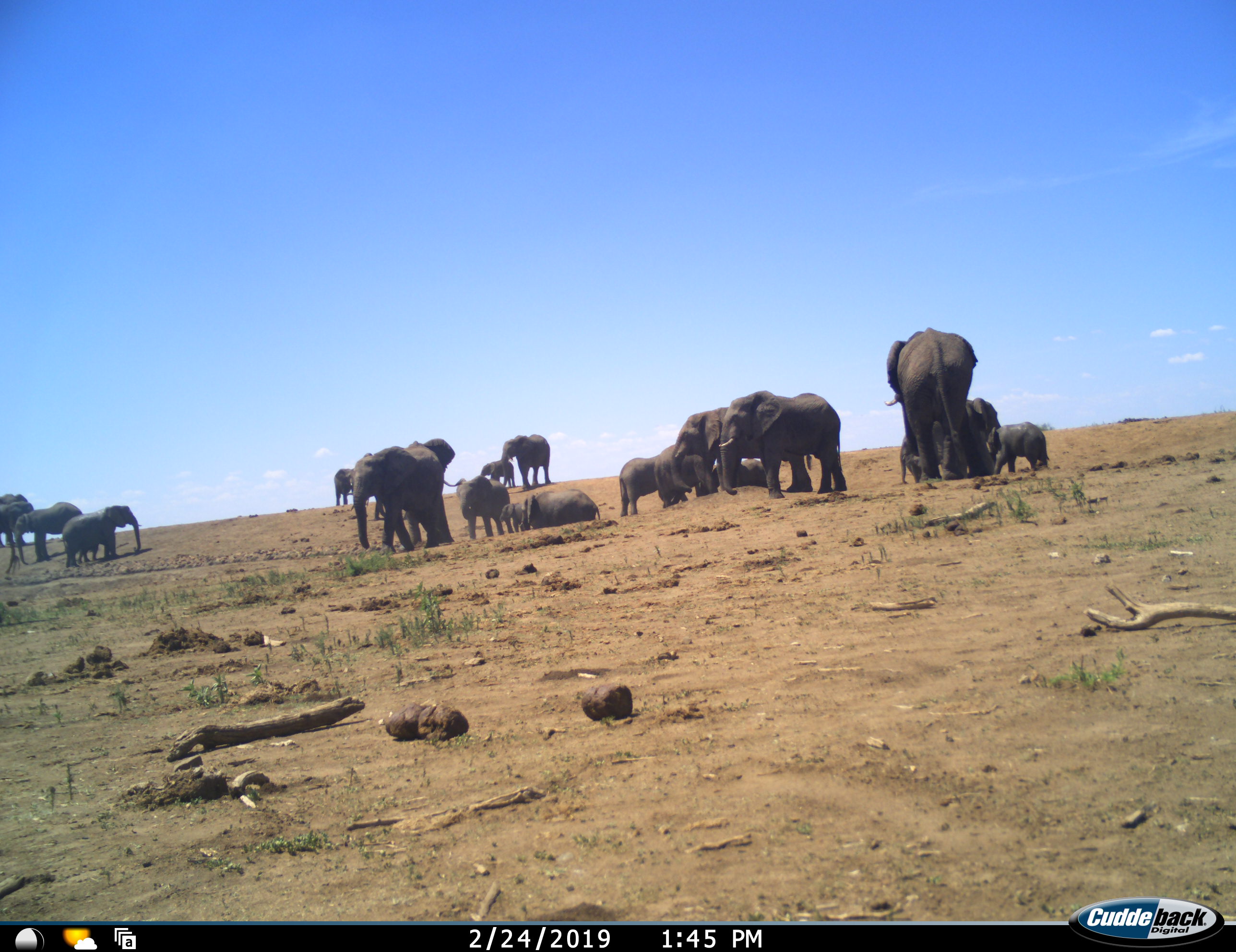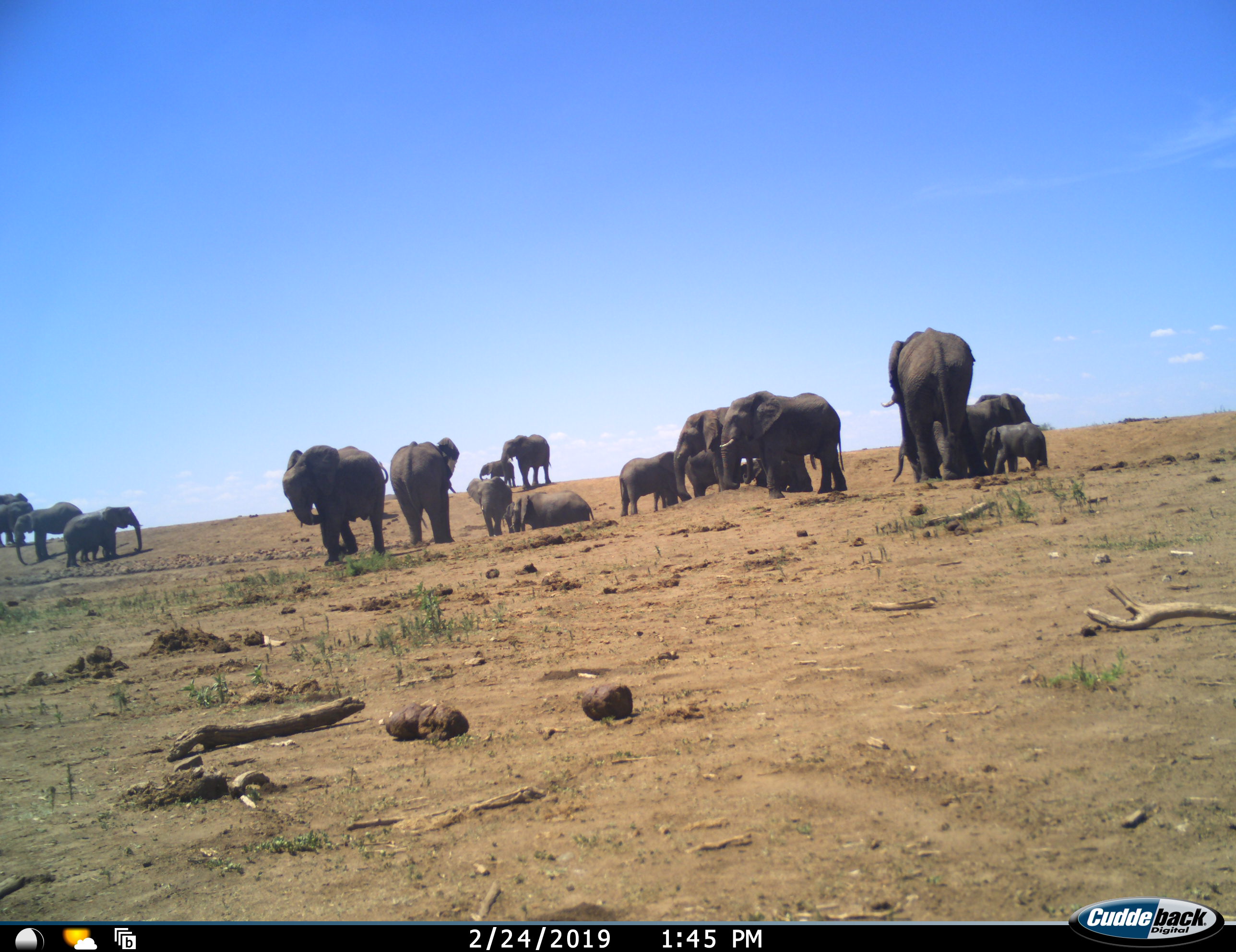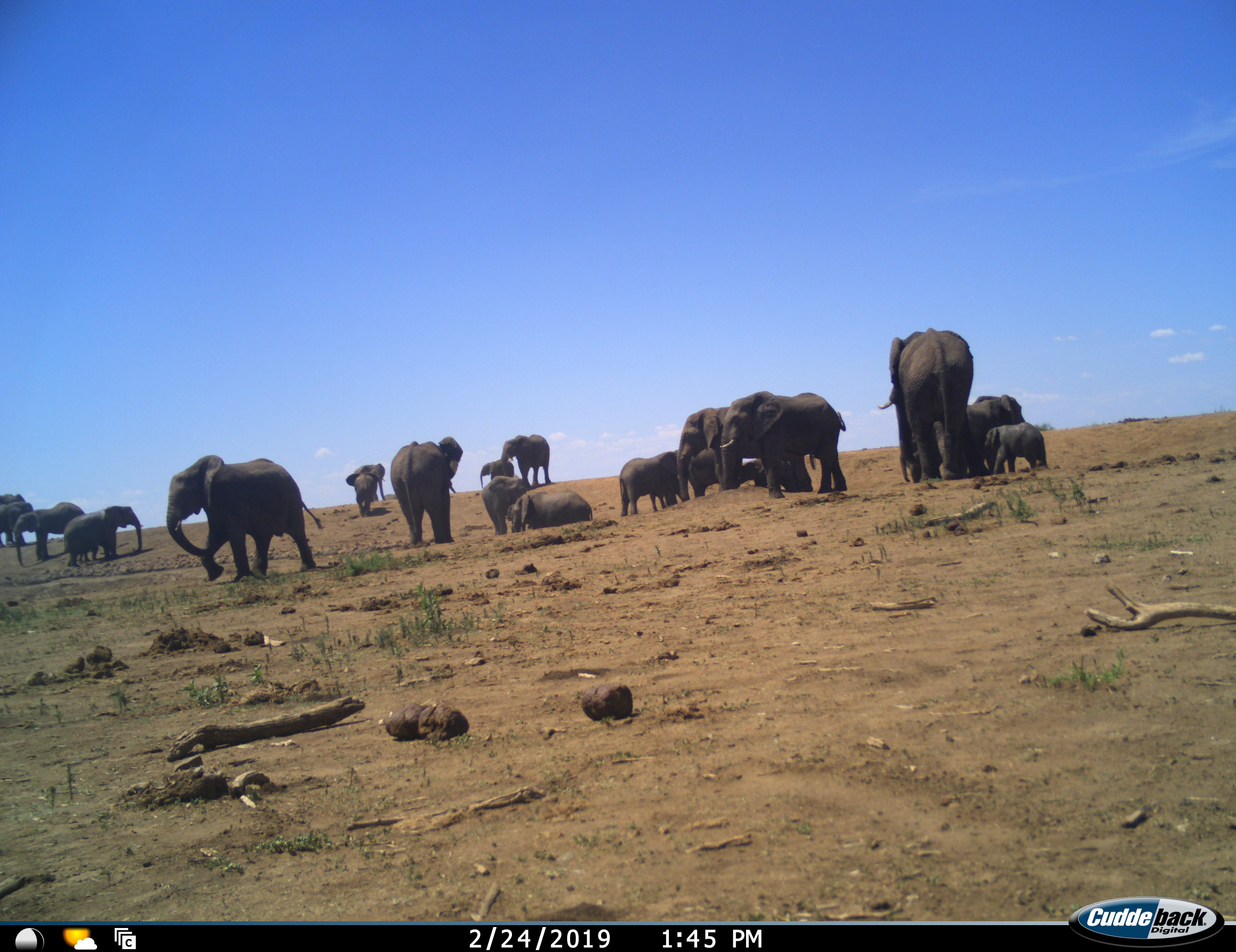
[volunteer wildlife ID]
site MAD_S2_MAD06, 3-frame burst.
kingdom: Animalia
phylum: Chordata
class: Mammalia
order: Proboscidea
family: Elephantidae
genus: Loxodonta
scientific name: Loxodonta africana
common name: african bush elephant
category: elephant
Elephant (african bush elephant) (Loxodonta africana), count 11-50. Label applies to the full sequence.